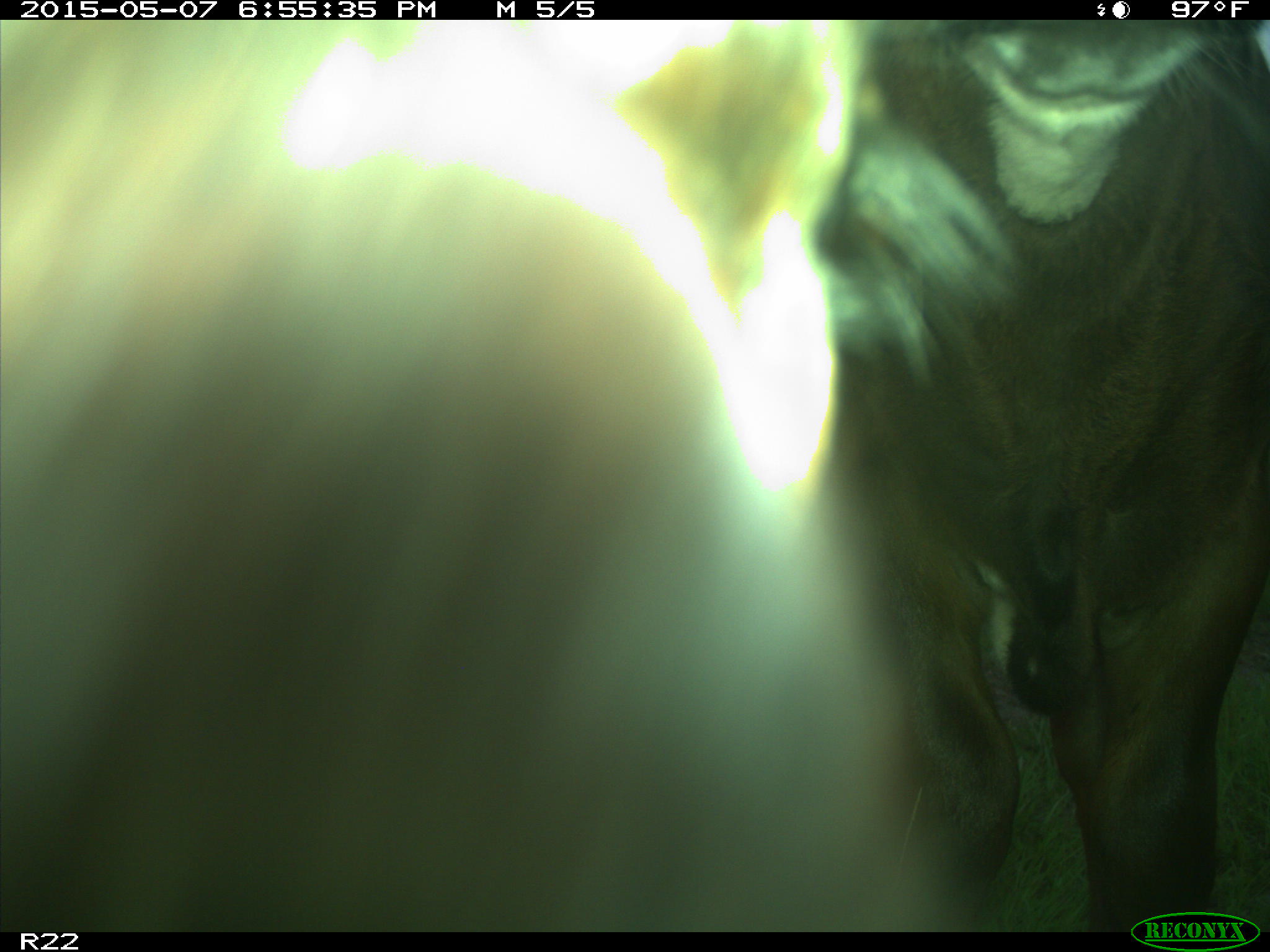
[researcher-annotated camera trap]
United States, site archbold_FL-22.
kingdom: Animalia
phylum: Chordata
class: Mammalia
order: Artiodactyla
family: Bovidae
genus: Bos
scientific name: Bos taurus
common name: domestic cow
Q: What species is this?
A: Bos taurus (domestic cow).